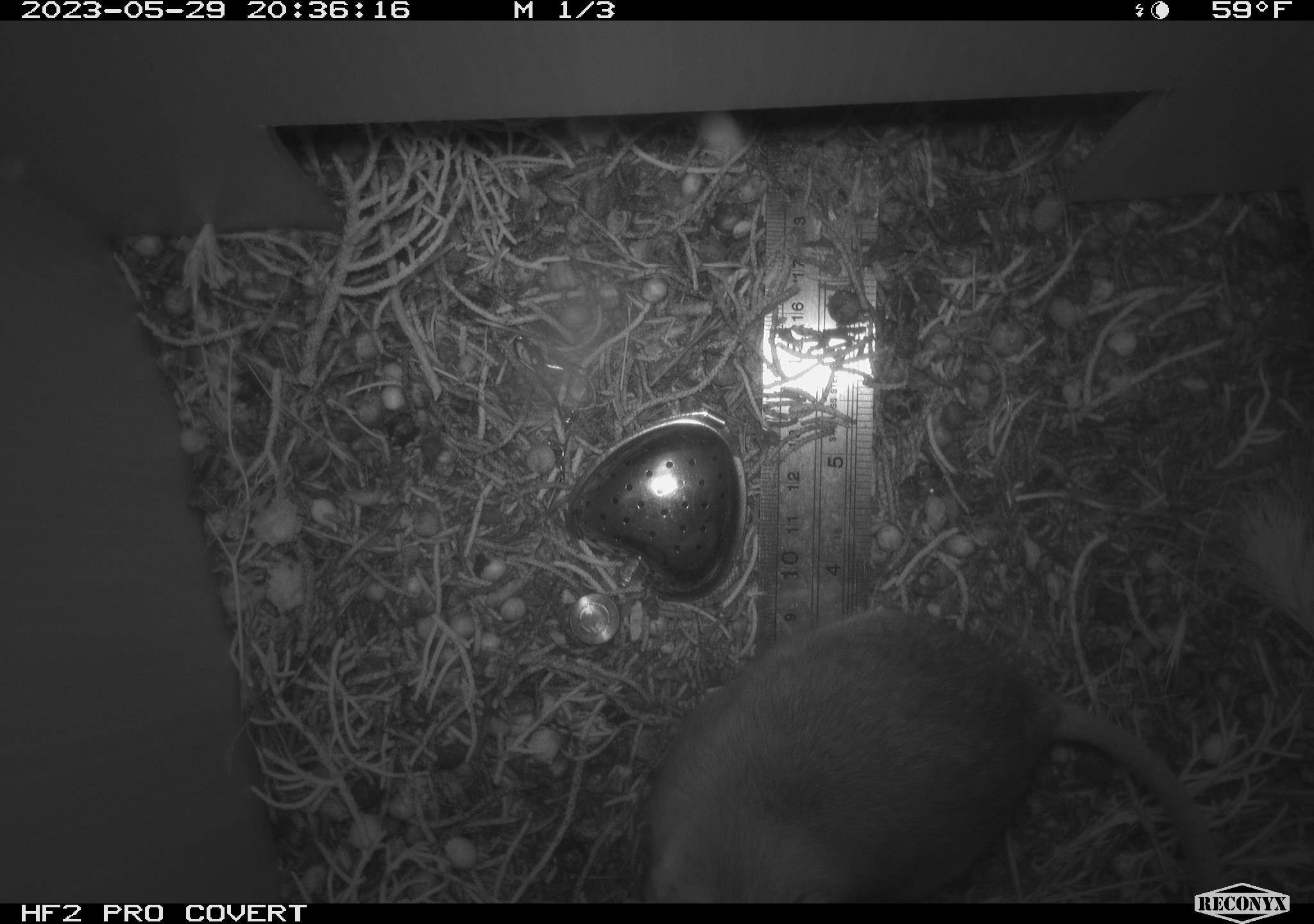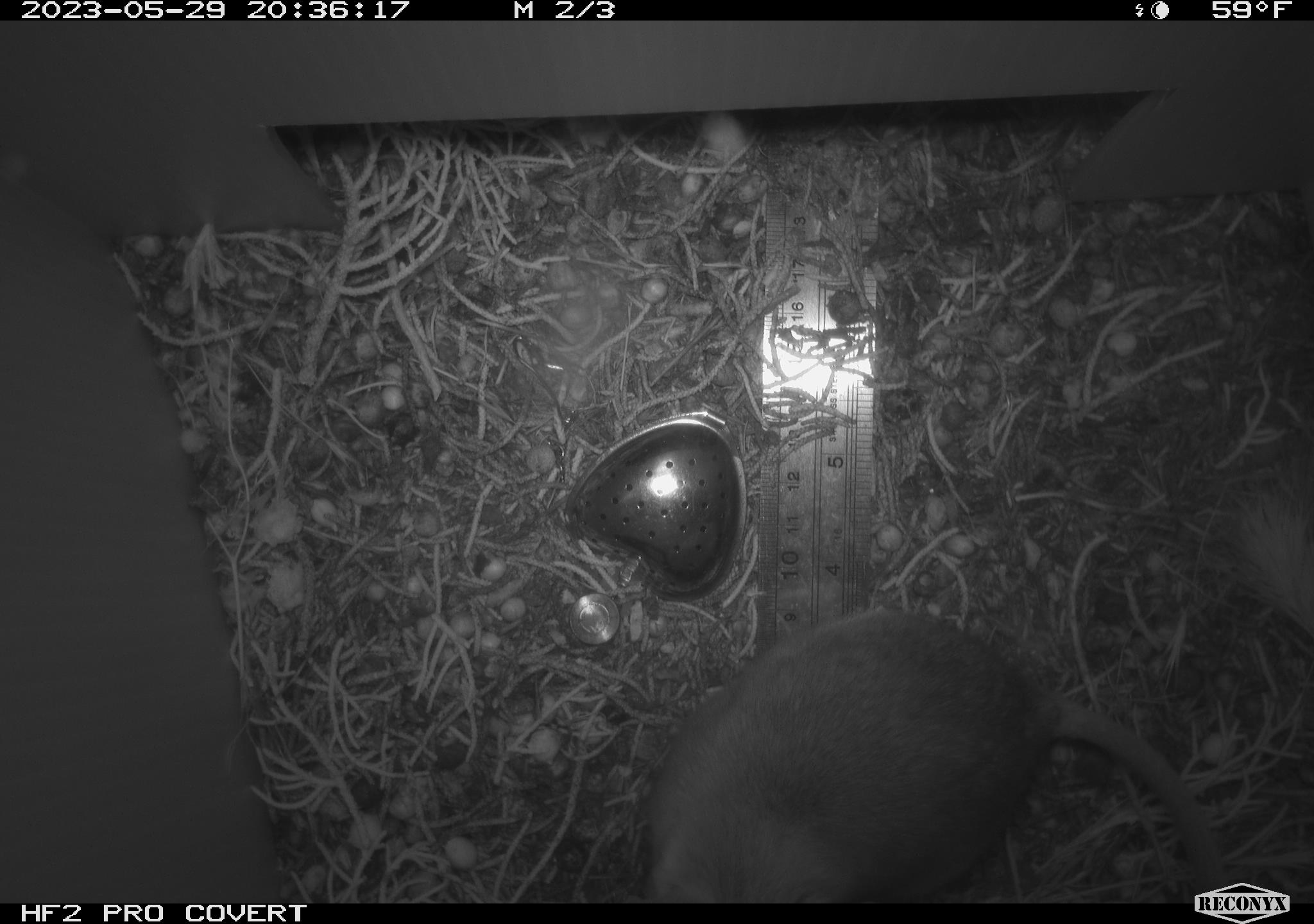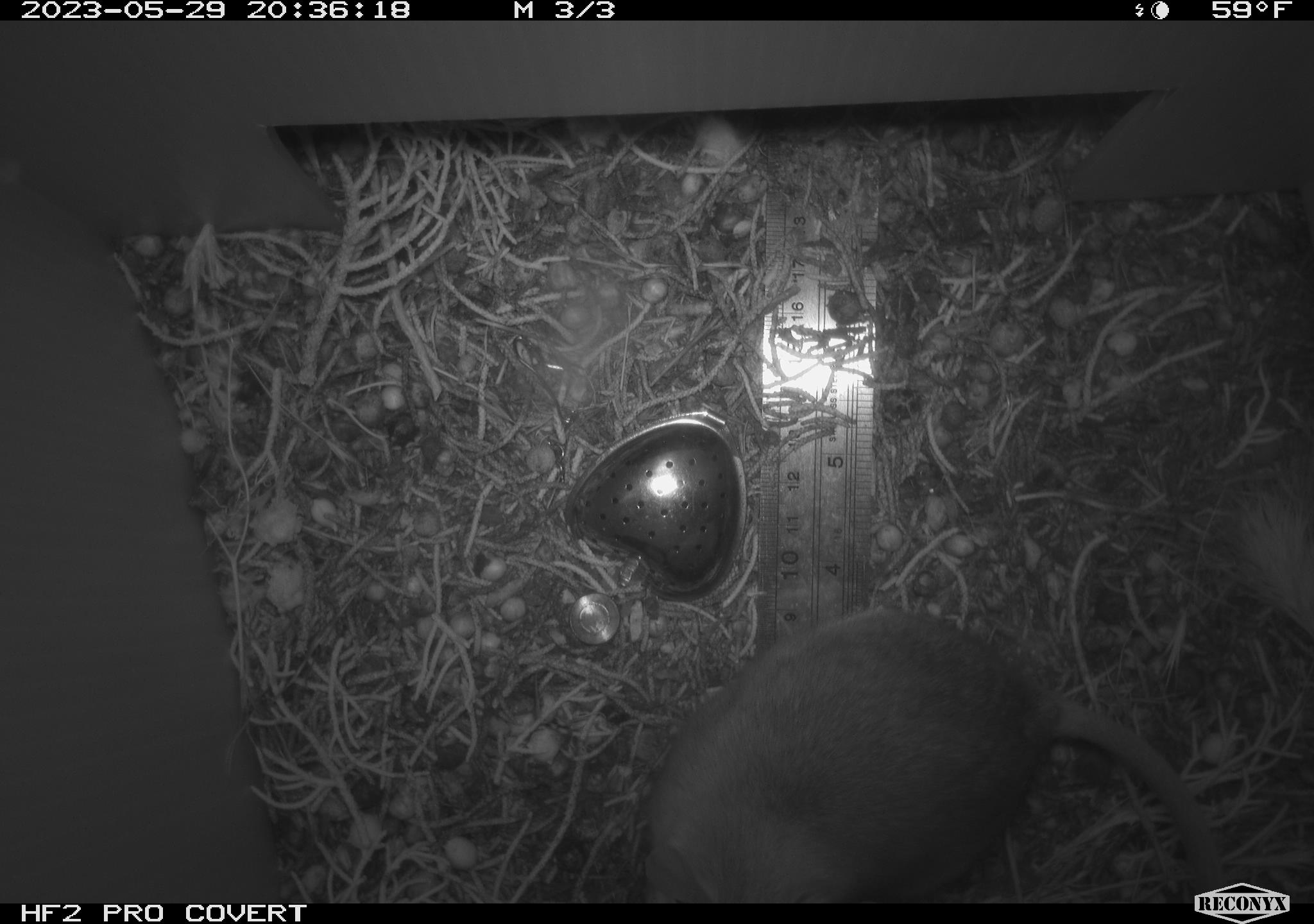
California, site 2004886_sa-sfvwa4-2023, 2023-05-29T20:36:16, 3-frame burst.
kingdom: Animalia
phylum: Chordata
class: Mammalia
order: Rodentia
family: Cricetidae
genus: Neotoma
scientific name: Neotoma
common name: pack rat or woodrat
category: neotoma species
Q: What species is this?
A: Neotoma species (pack rat or woodrat) (Neotoma).